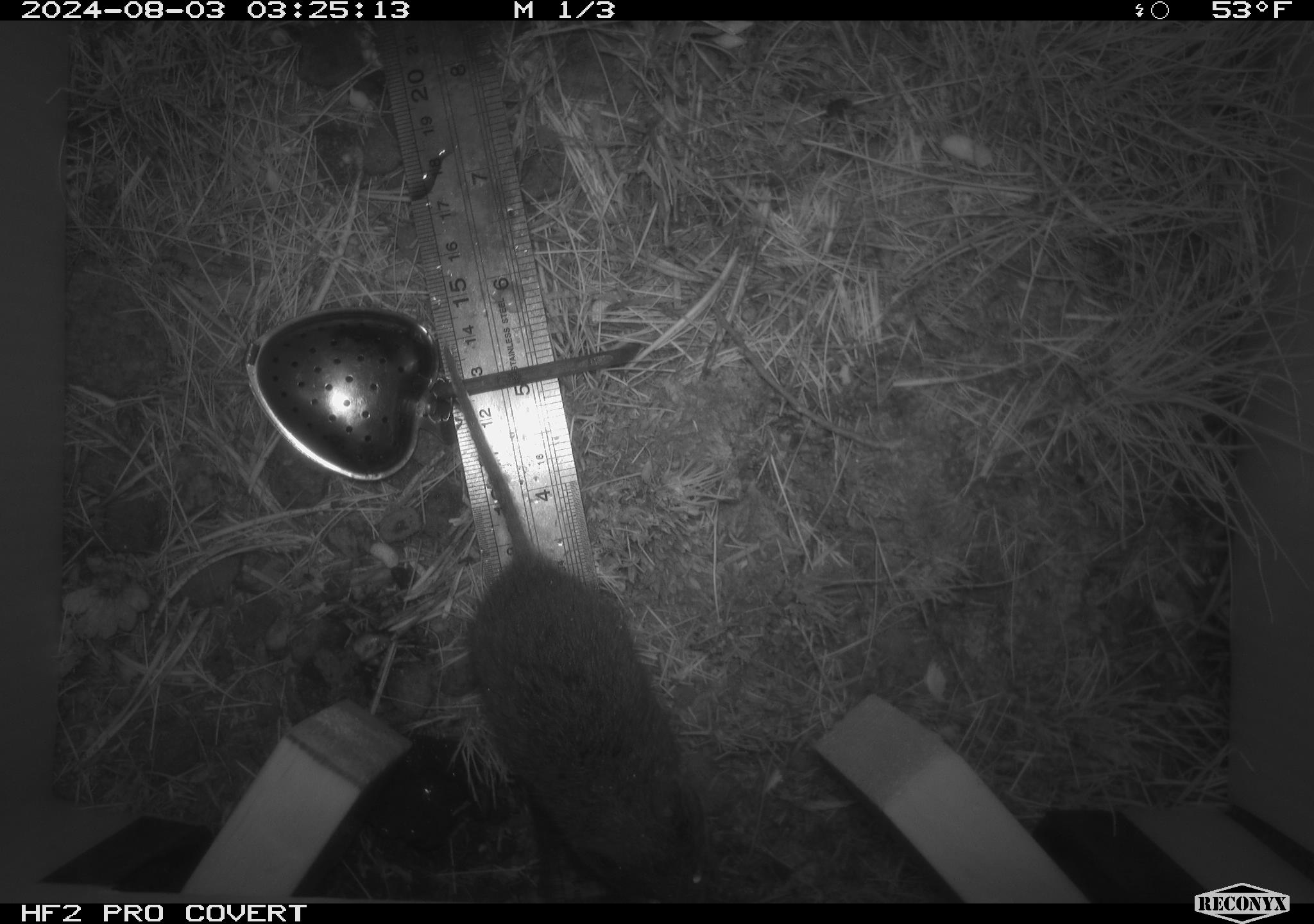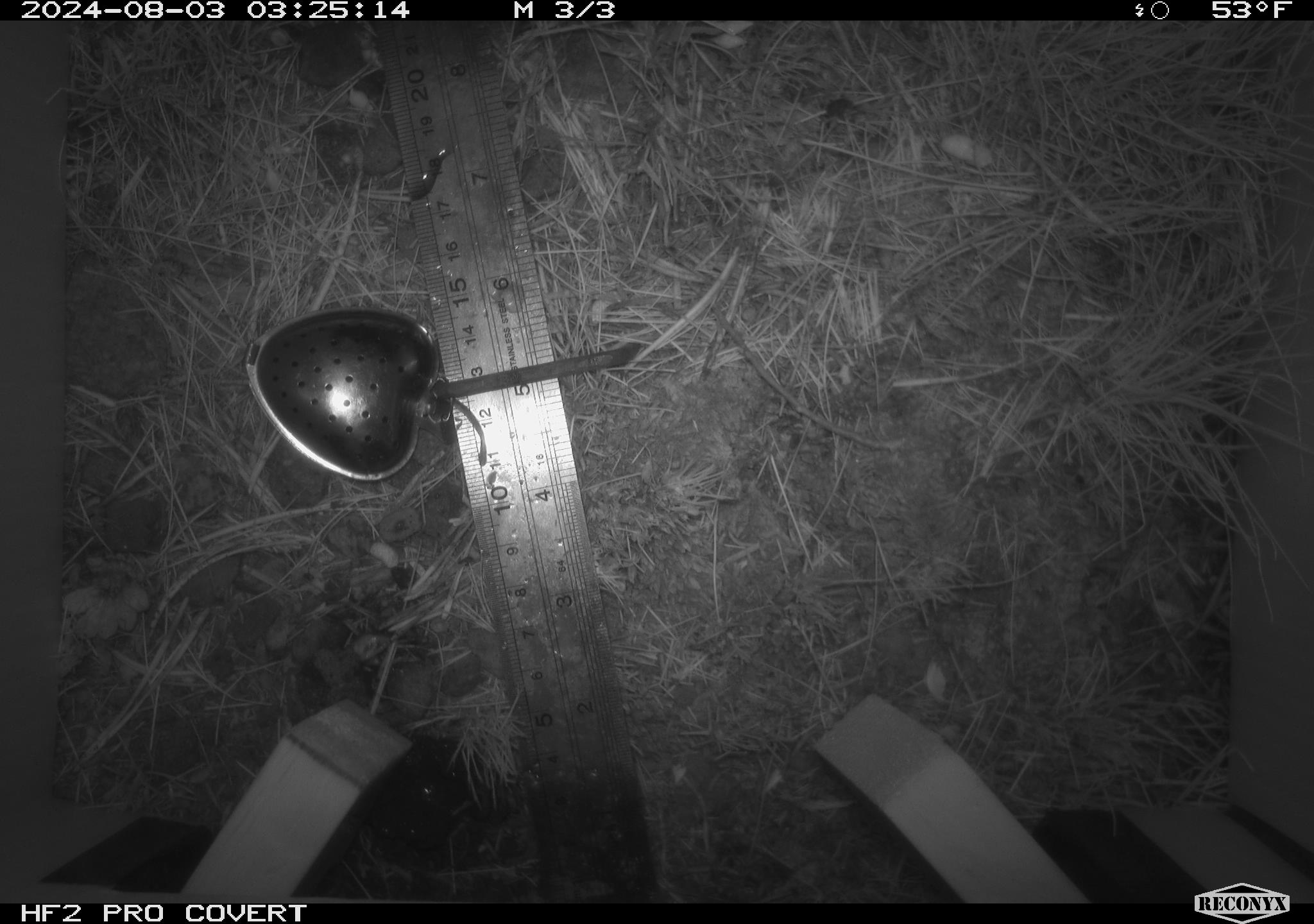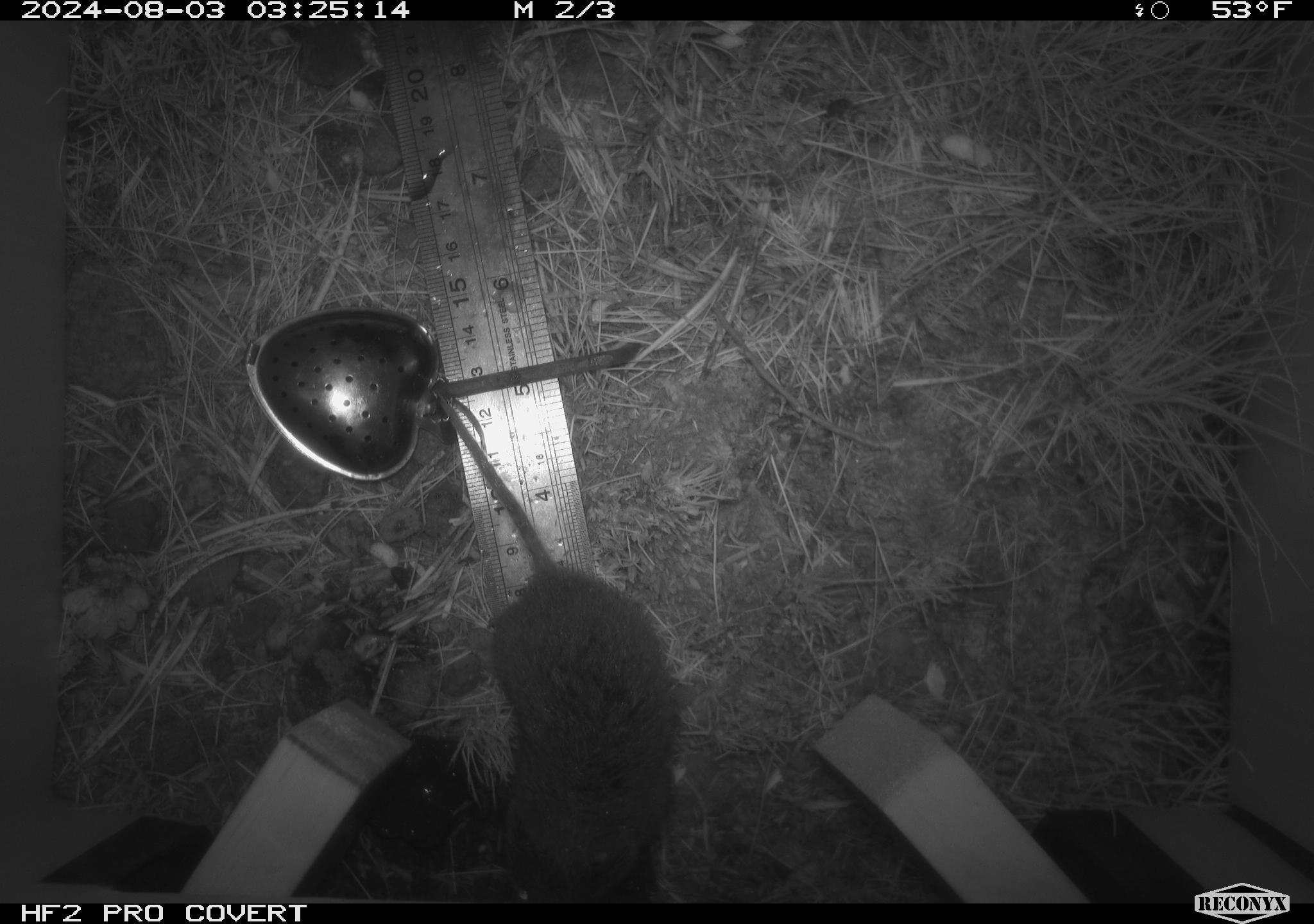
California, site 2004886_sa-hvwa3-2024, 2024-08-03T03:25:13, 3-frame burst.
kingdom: Animalia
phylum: Chordata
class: Mammalia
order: Rodentia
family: Cricetidae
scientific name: Arvicolinae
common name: voles, lemmings, and muskrats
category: arvicolinae subfamily